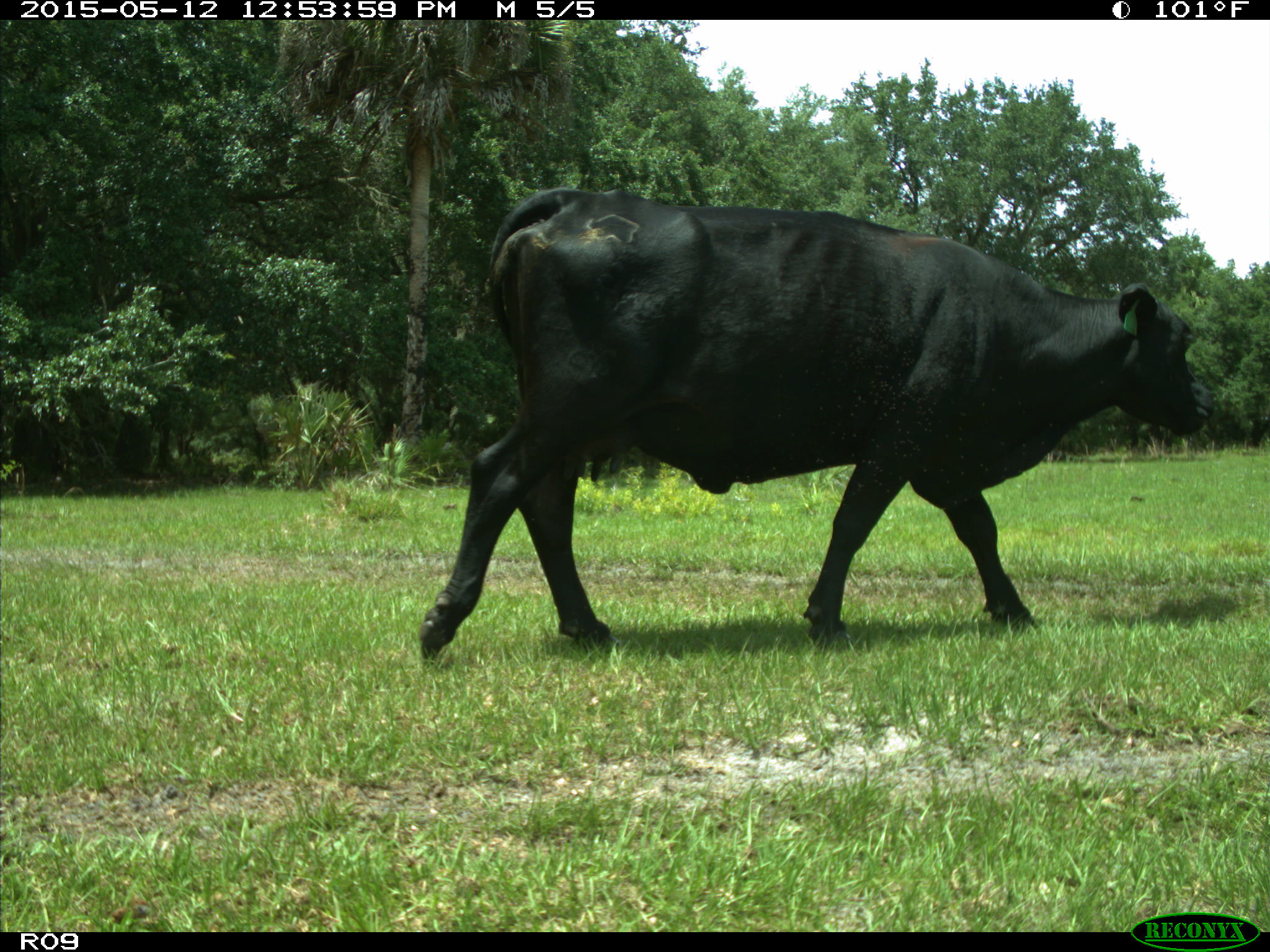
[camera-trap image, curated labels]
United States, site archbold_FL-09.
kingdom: Animalia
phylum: Chordata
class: Mammalia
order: Artiodactyla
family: Bovidae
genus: Bos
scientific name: Bos taurus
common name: domestic cow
Bos taurus (domestic cow).